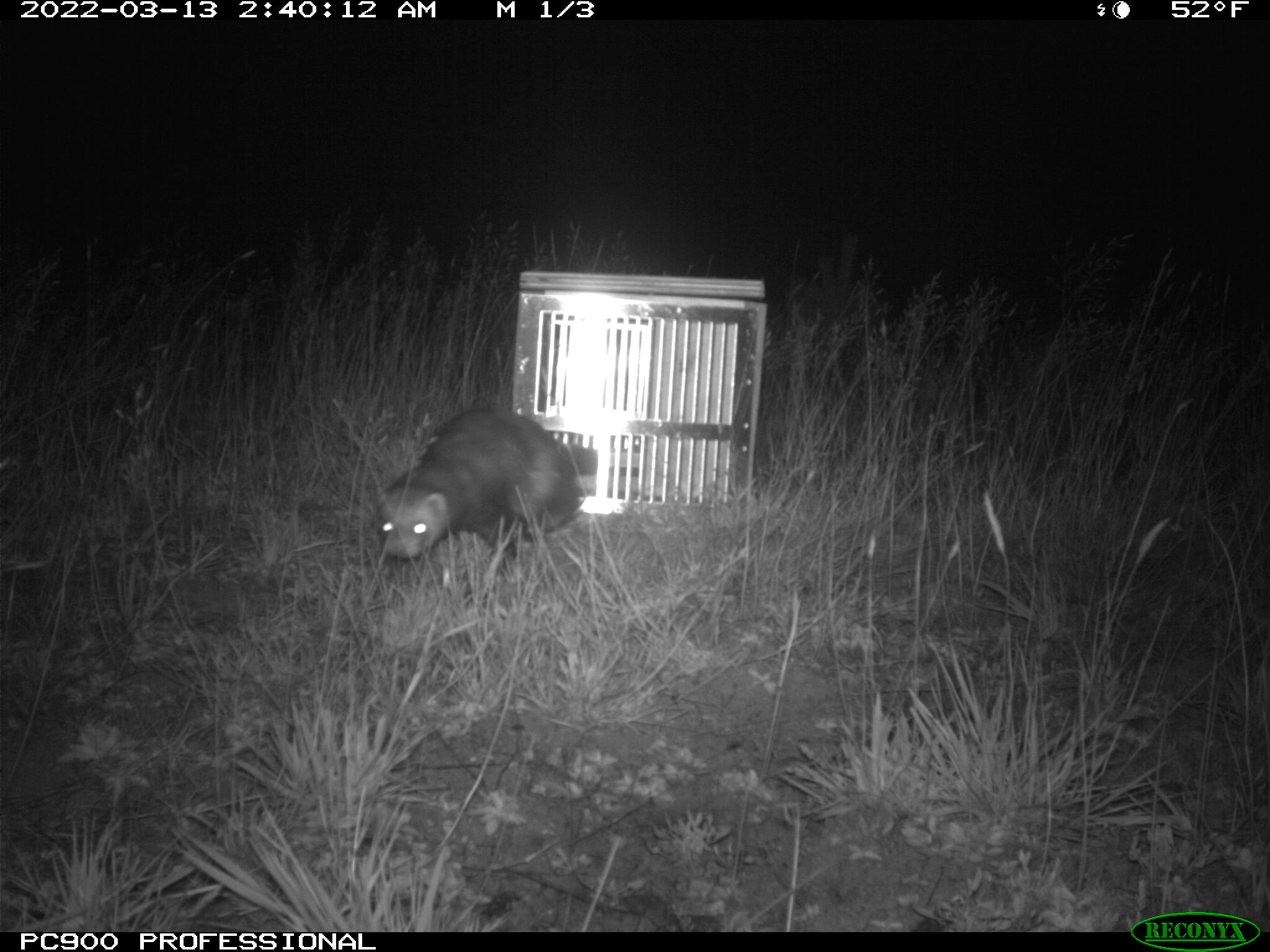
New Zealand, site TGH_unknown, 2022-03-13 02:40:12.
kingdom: Animalia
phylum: Chordata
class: Mammalia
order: Carnivora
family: Mustelidae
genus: Mustela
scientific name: Mustela furo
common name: ferret